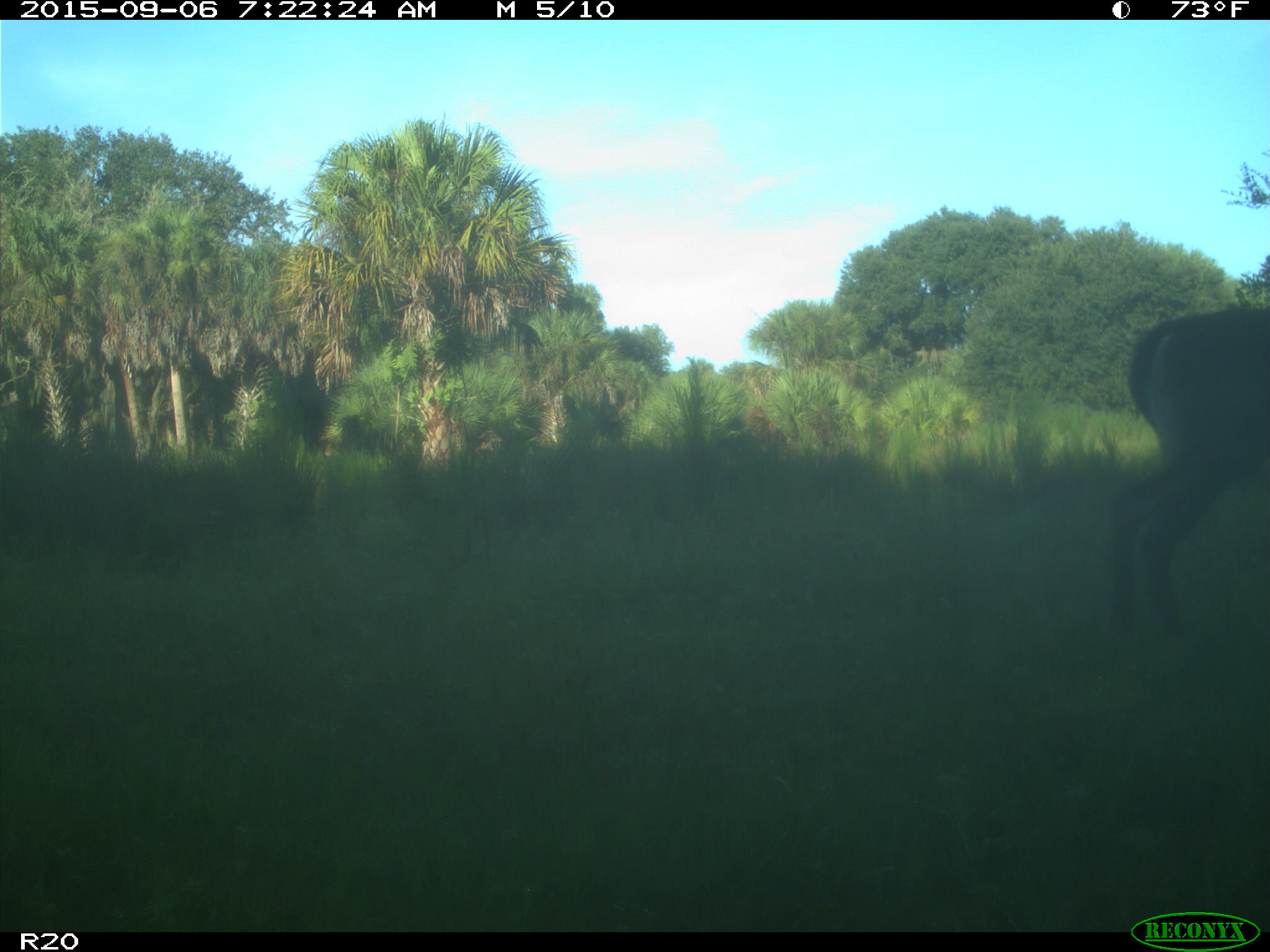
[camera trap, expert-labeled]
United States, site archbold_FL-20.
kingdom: Animalia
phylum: Chordata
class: Mammalia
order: Artiodactyla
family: Cervidae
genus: Odocoileus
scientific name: Odocoileus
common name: deer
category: unidentified deer